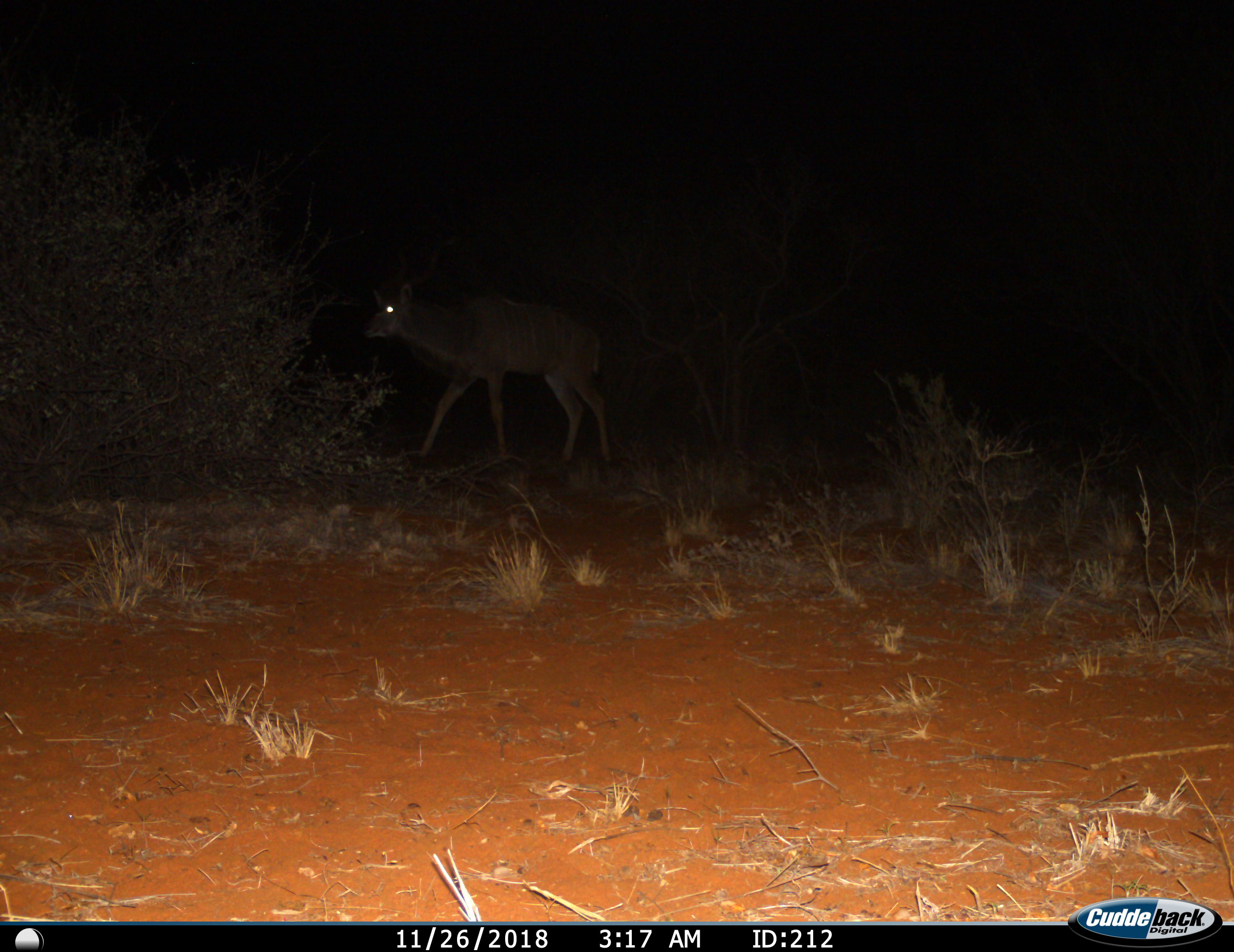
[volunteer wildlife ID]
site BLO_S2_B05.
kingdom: Animalia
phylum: Chordata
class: Mammalia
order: Artiodactyla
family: Bovidae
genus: Tragelaphus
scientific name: Tragelaphus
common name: kudu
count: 1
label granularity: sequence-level